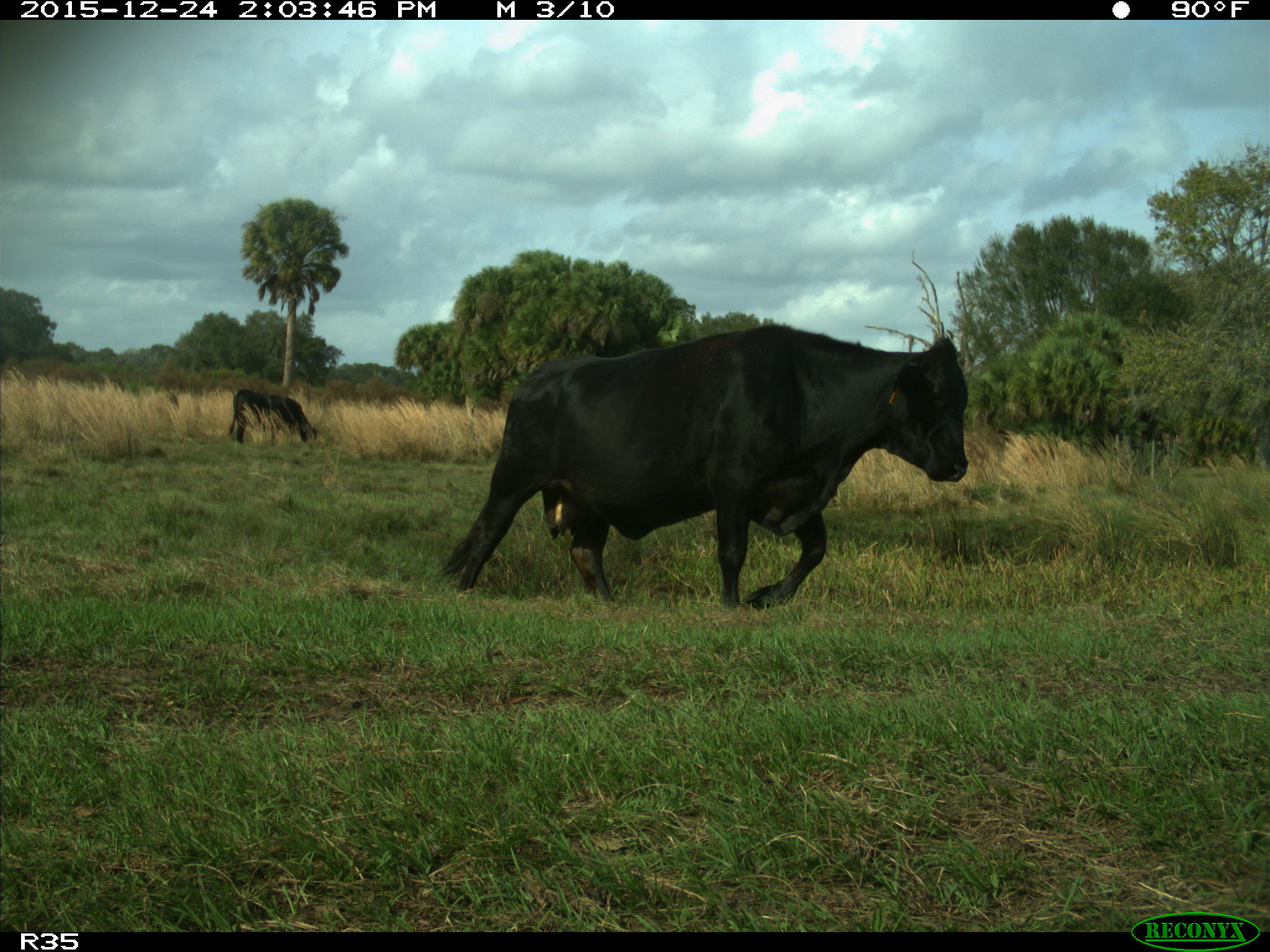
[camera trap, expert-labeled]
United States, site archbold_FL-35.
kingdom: Animalia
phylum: Chordata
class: Mammalia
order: Artiodactyla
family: Bovidae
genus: Bos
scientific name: Bos taurus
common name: domestic cow